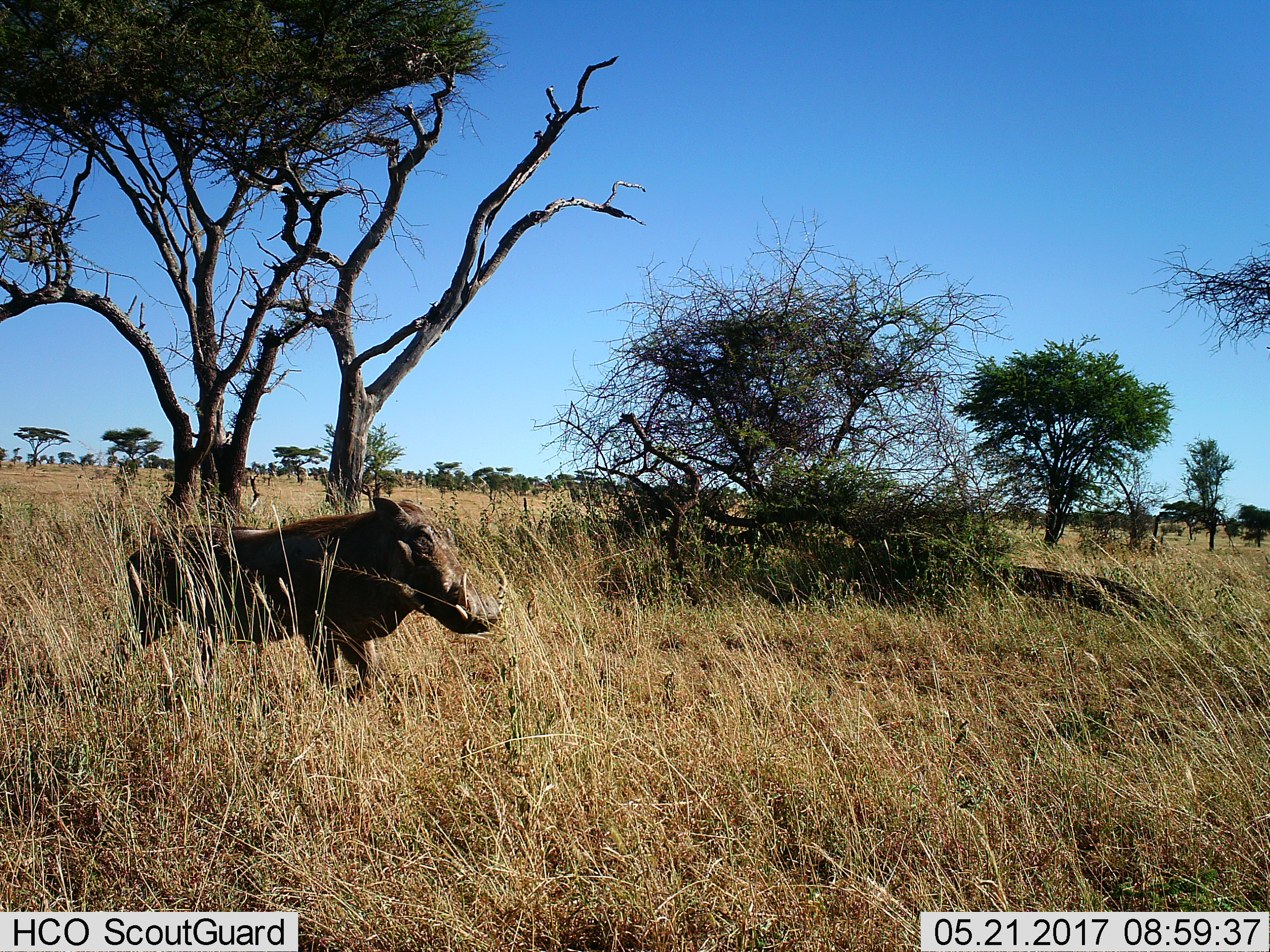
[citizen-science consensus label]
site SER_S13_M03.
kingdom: Animalia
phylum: Chordata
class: Mammalia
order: Artiodactyla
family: Suidae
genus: Phacochoerus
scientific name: Phacochoerus africanus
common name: warthog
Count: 1.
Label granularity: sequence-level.